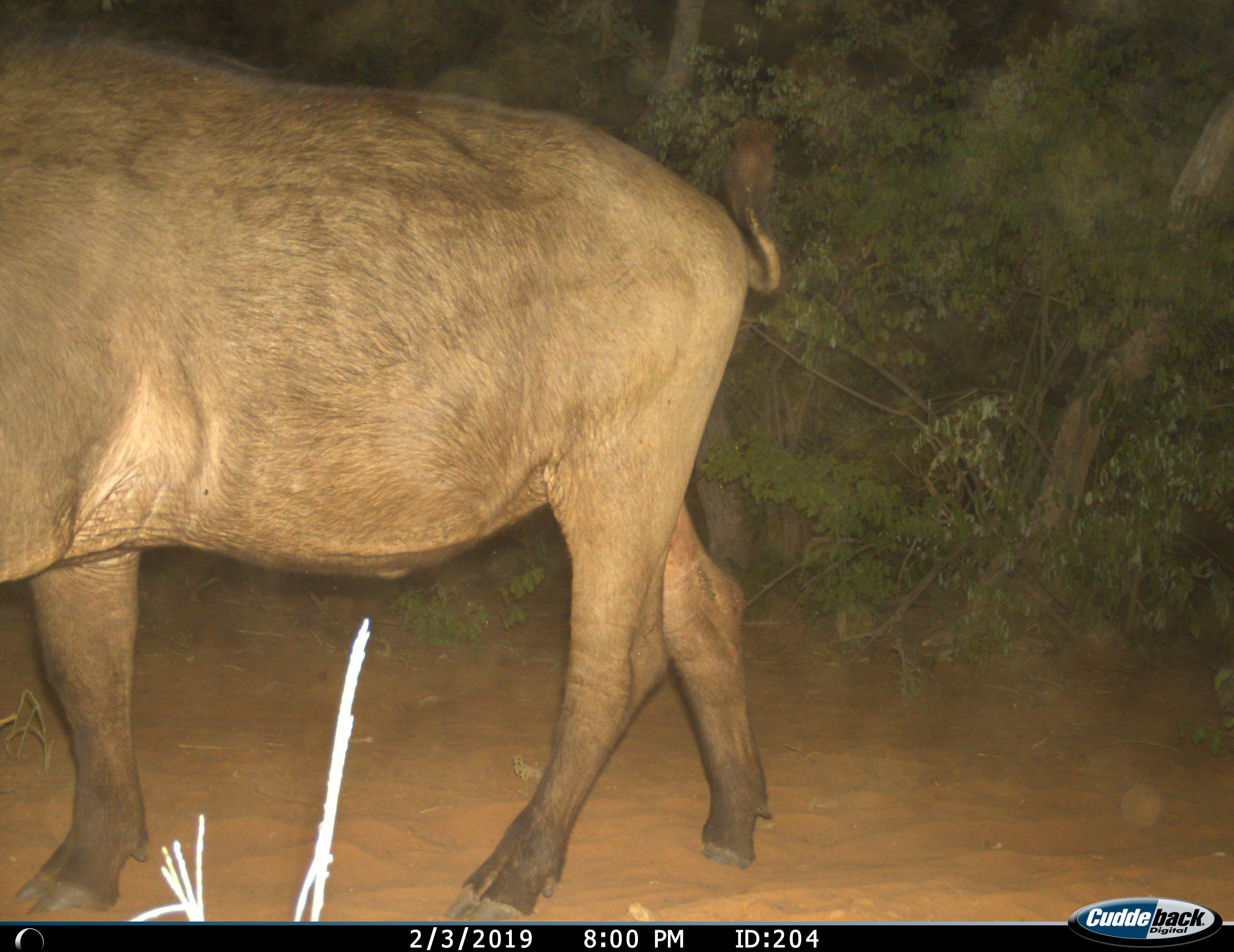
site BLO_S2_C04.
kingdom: Animalia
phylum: Chordata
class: Mammalia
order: Artiodactyla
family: Bovidae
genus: Syncerus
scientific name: Syncerus caffer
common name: african buffalo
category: buffalo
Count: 1.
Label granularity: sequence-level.